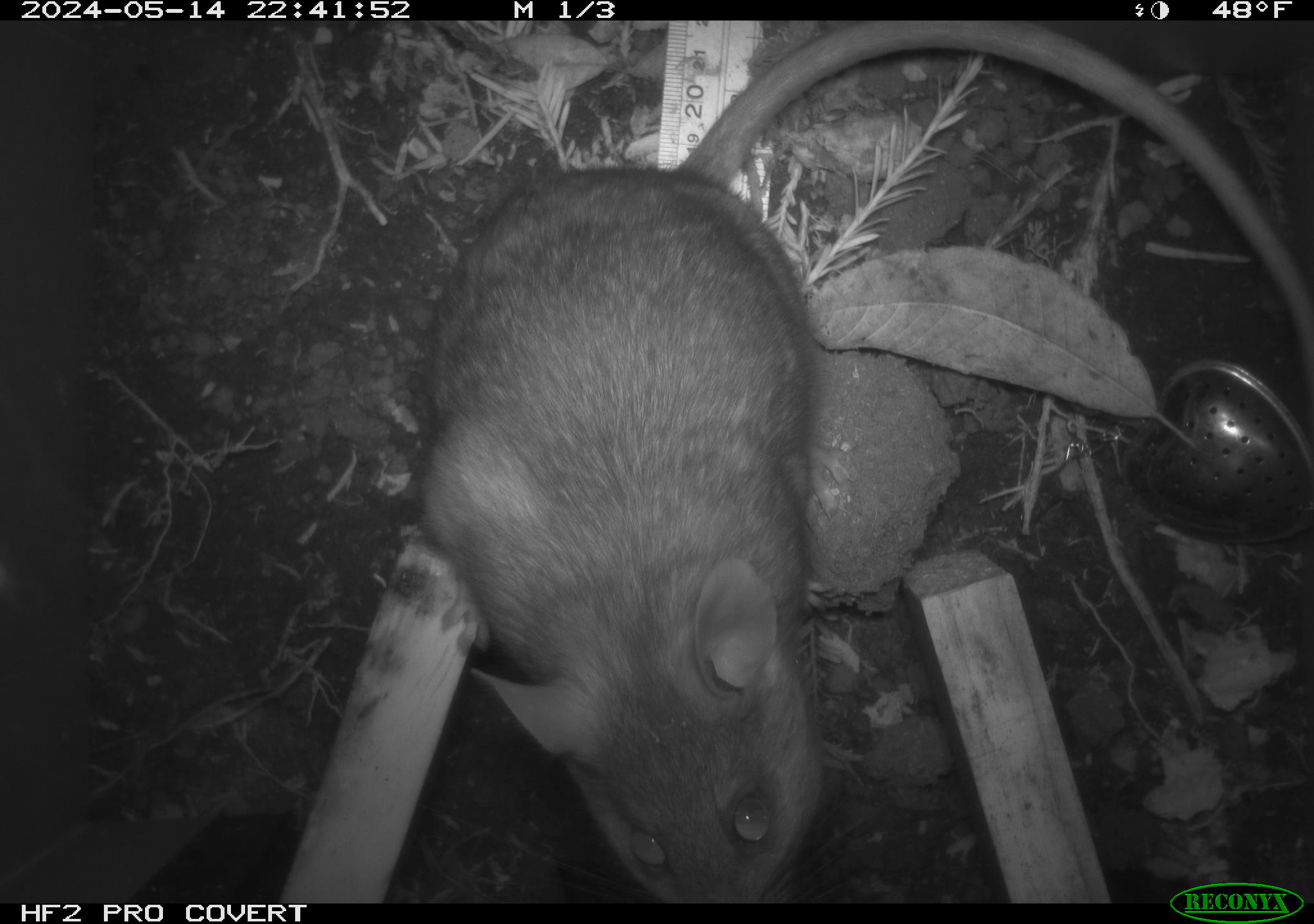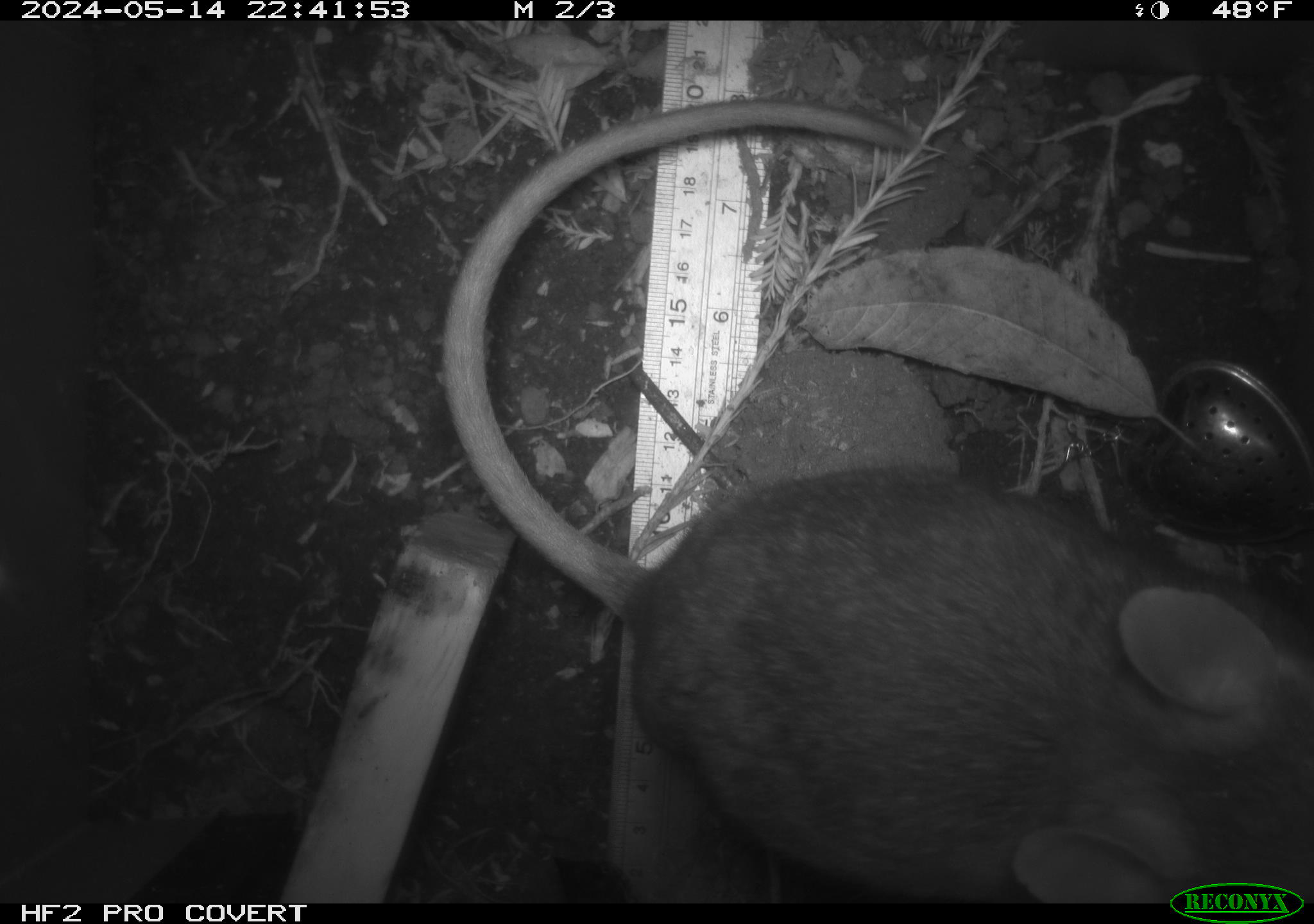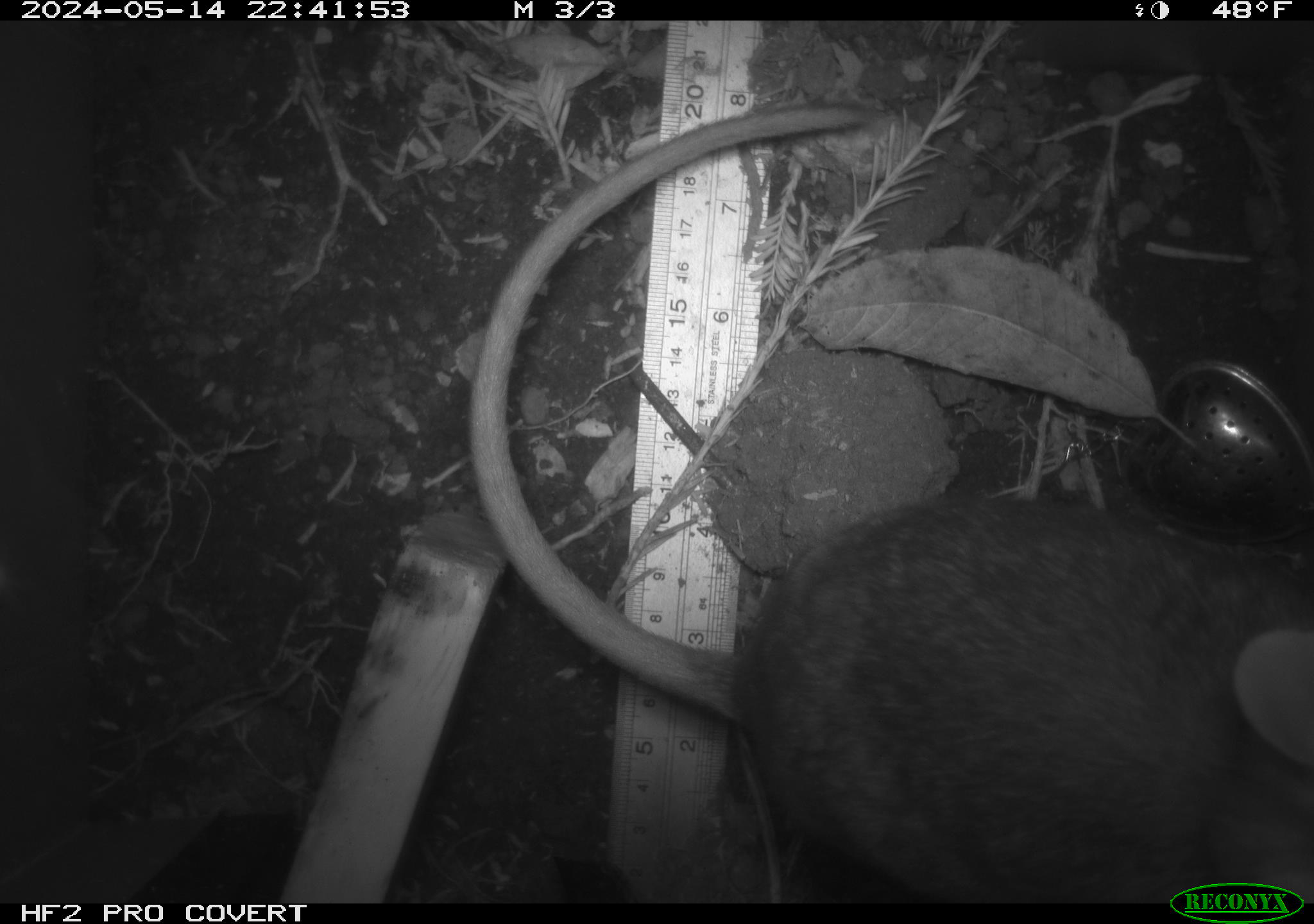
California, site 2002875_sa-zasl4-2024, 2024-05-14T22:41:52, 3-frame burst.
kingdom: Animalia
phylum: Chordata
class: Mammalia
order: Rodentia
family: Cricetidae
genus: Neotoma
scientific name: Neotoma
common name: pack rat or woodrat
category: neotoma species